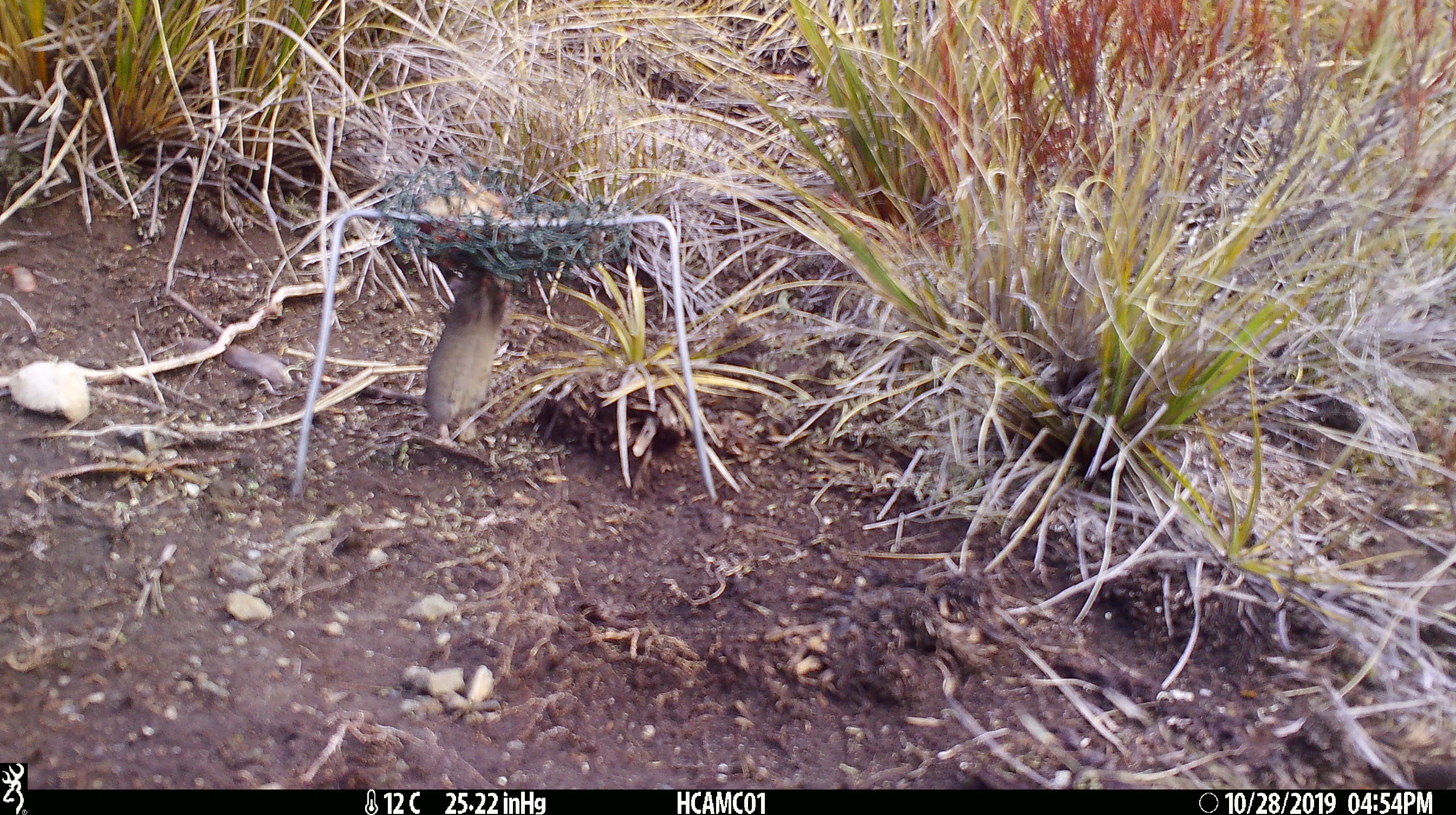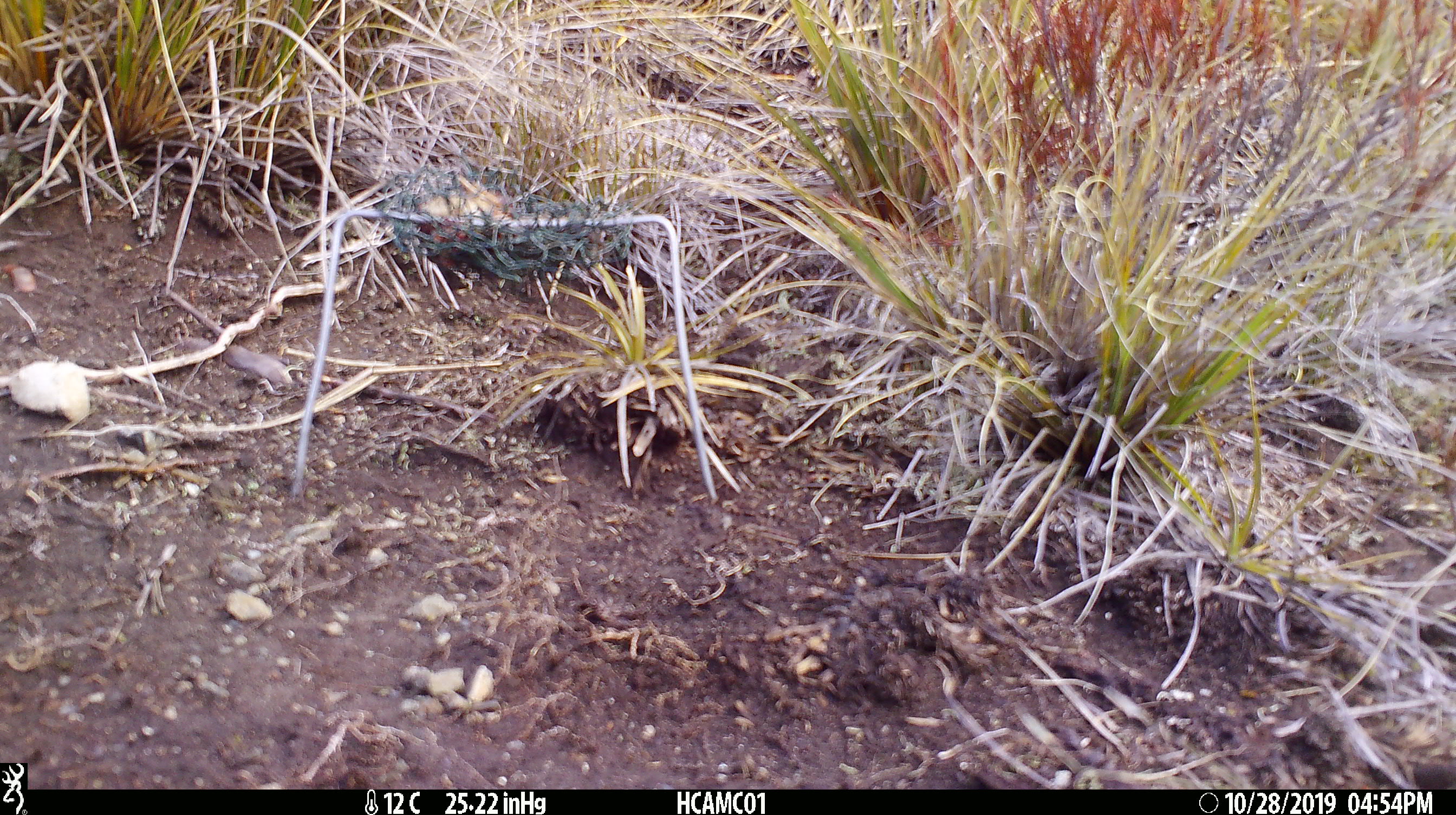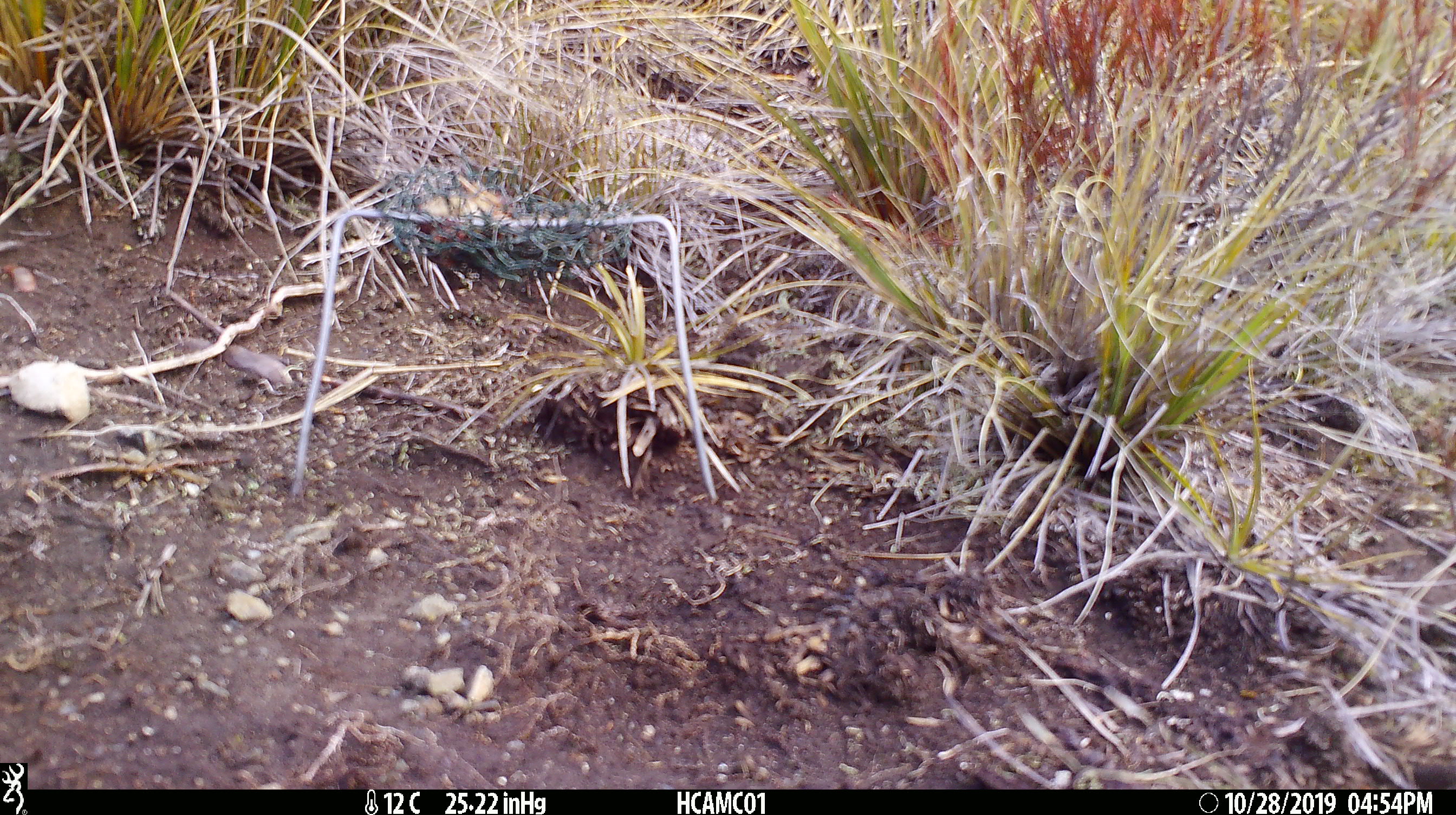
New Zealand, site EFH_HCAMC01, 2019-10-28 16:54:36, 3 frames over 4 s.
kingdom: Animalia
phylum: Chordata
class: Mammalia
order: Rodentia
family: Muridae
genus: Mus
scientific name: Mus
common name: mouse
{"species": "mouse (Mus)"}